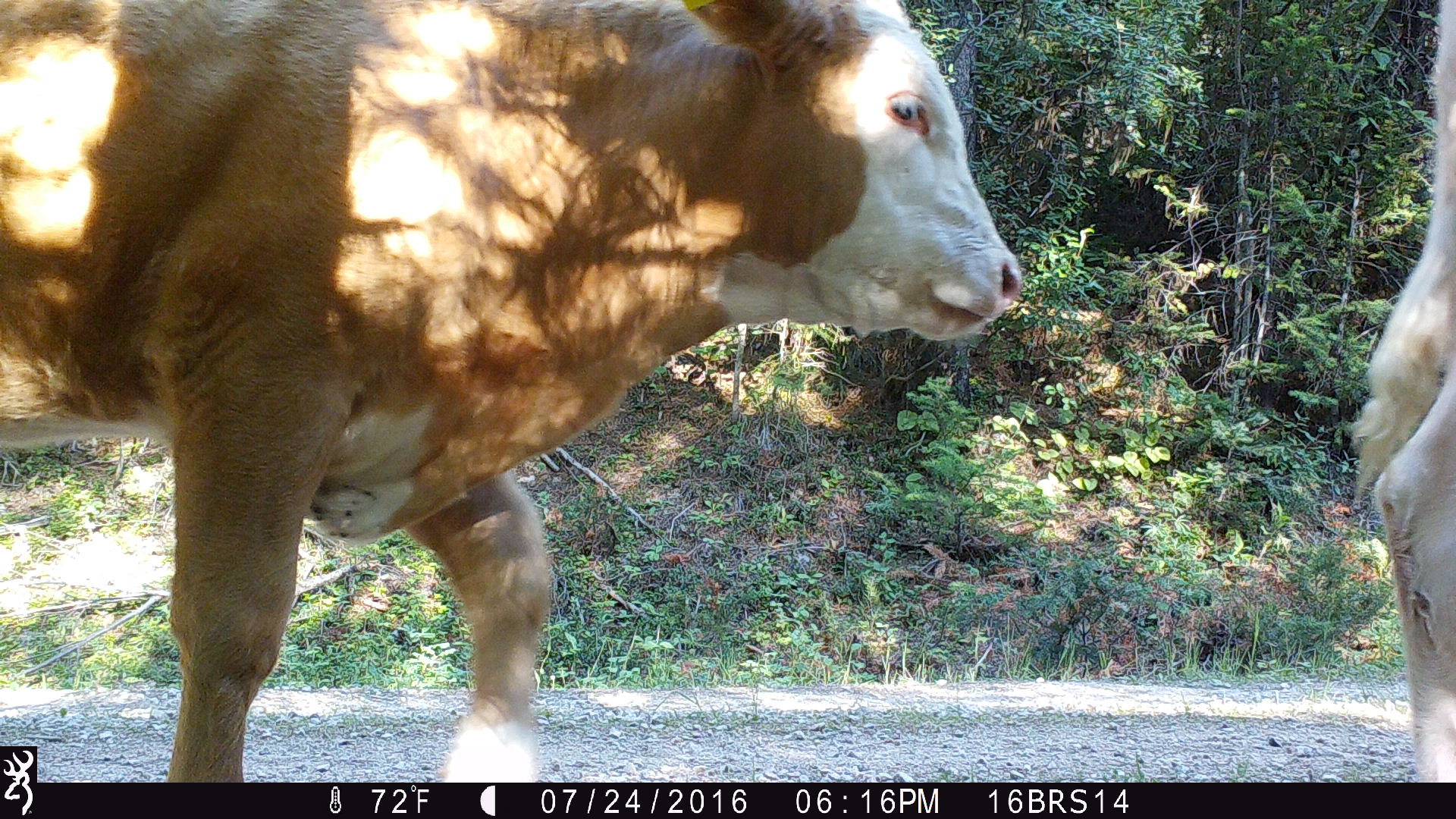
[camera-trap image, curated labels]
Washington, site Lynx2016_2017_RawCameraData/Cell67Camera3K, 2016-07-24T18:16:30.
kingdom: Animalia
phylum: Chordata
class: Mammalia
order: Artiodactyla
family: Bovidae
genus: Bos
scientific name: Bos taurus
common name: domestic cattle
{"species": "domestic cattle (Bos taurus)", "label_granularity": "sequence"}